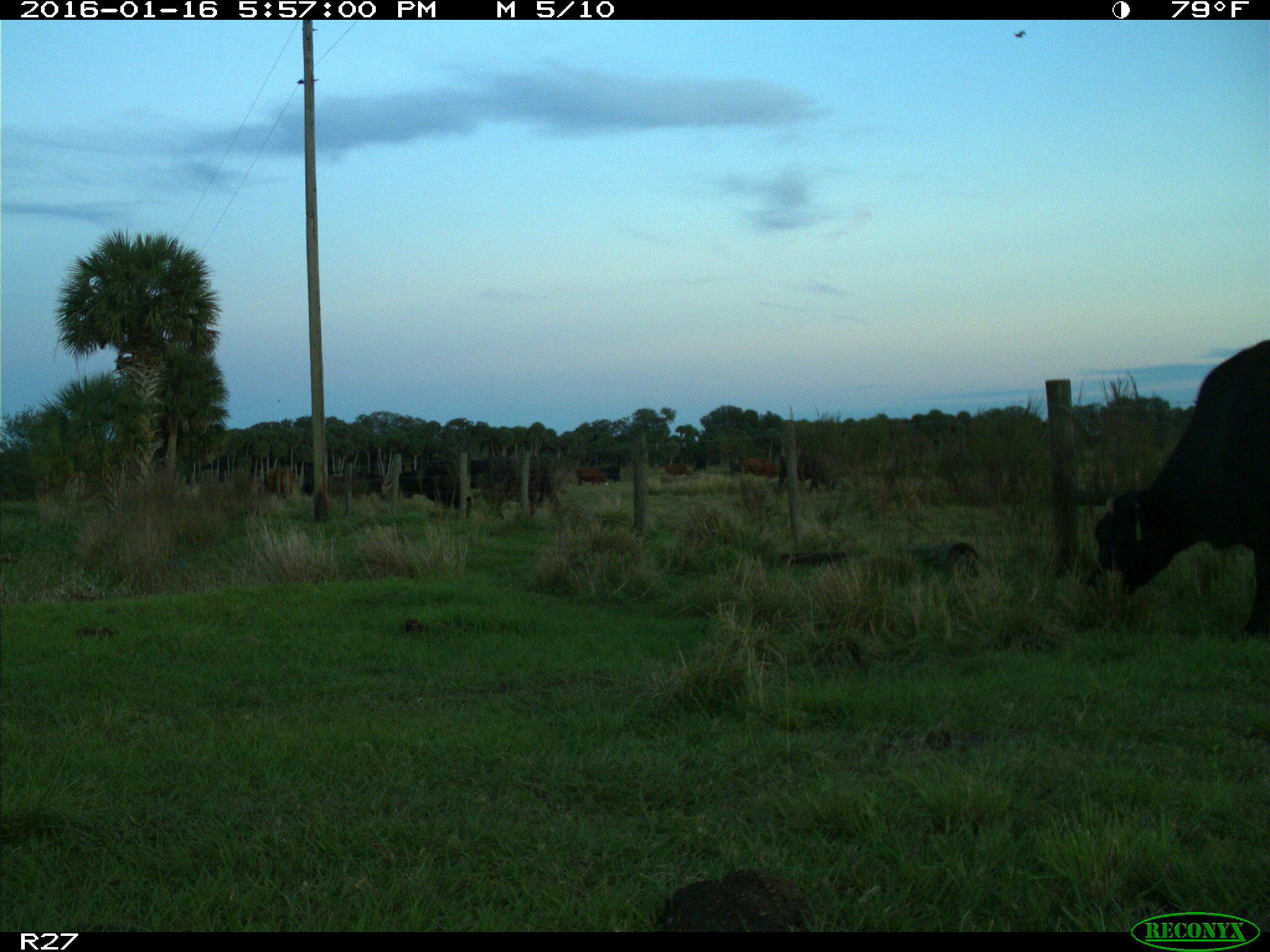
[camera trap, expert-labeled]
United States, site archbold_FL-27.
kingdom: Animalia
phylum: Chordata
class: Mammalia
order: Artiodactyla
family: Bovidae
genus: Bos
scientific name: Bos taurus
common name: domestic cow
Bos taurus (domestic cow).